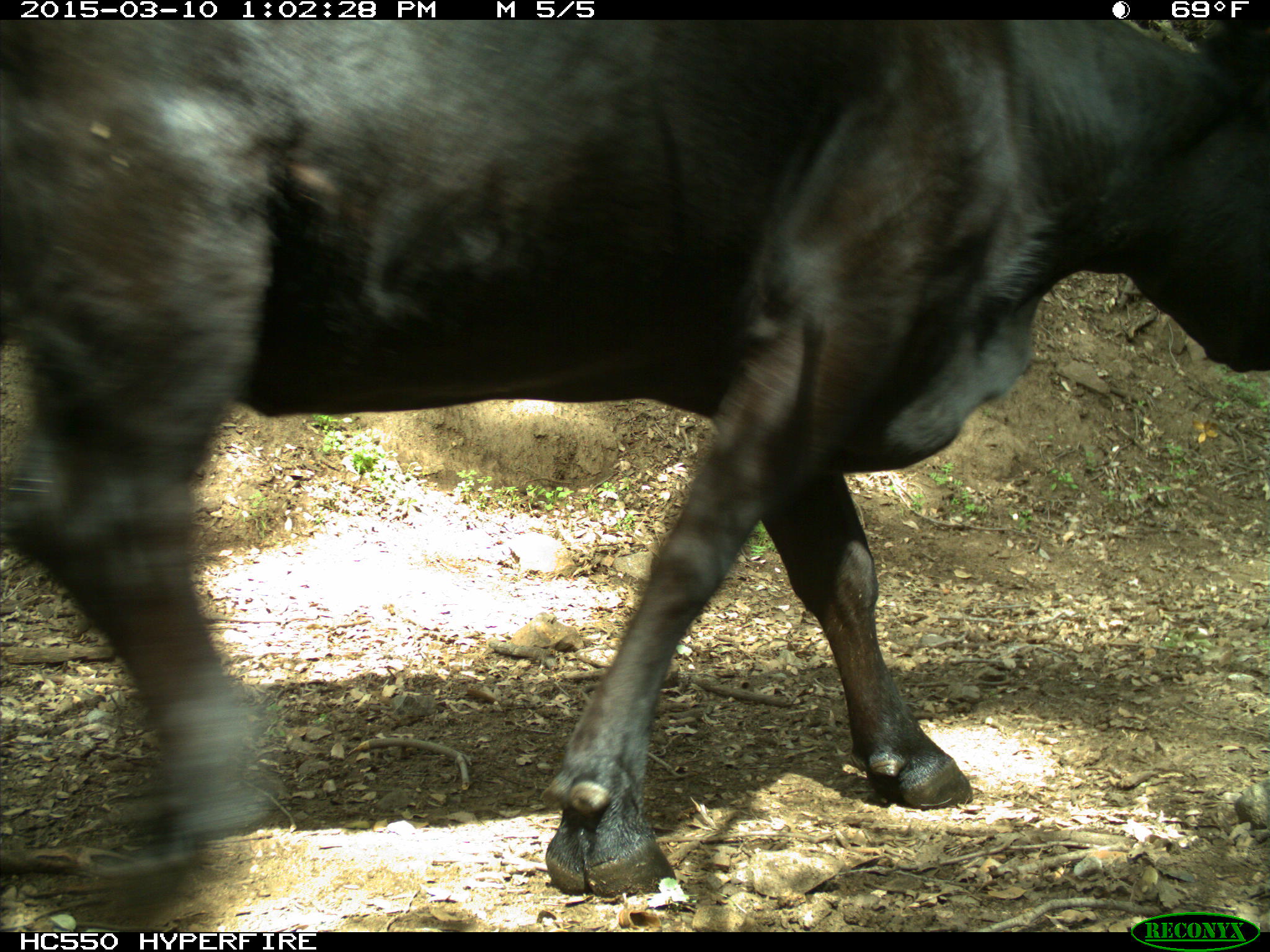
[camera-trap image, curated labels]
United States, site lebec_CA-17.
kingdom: Animalia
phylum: Chordata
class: Mammalia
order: Artiodactyla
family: Bovidae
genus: Bos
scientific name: Bos taurus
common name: domestic cow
Bos taurus (domestic cow).